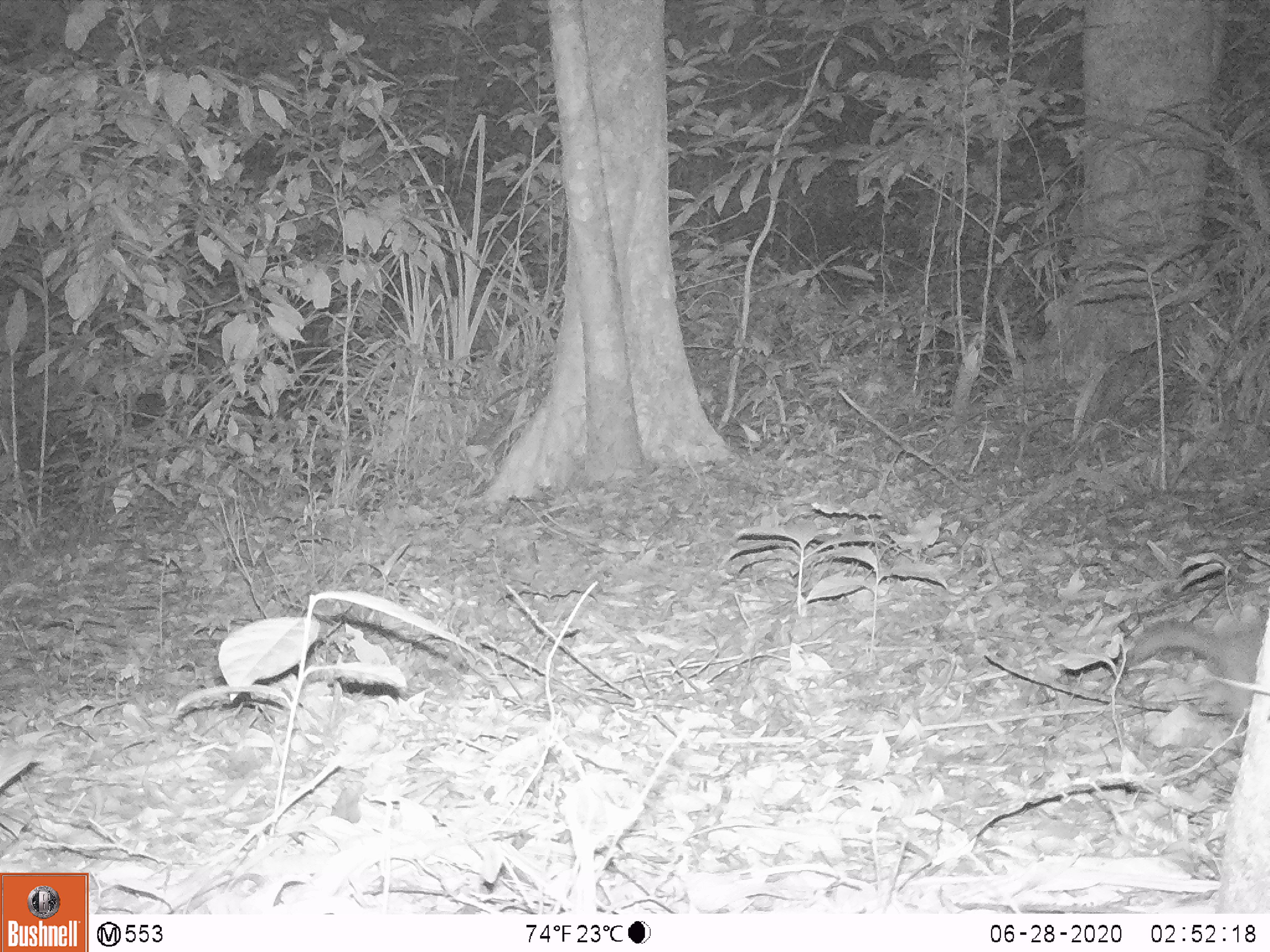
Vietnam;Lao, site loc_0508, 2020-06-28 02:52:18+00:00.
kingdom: Animalia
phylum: Chordata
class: Mammalia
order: Carnivora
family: Mustelidae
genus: Melogale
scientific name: Melogale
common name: ferret badger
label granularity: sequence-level